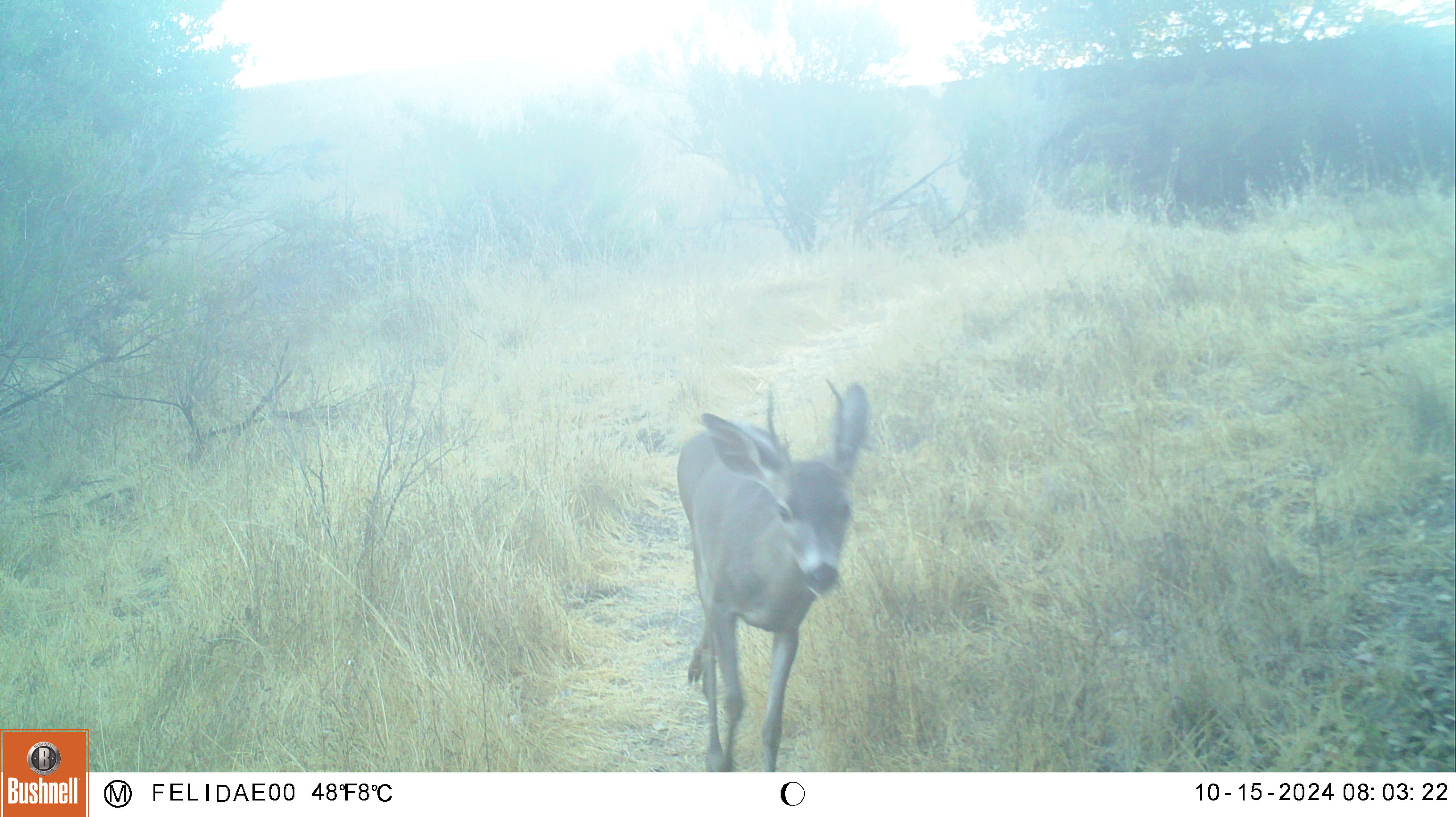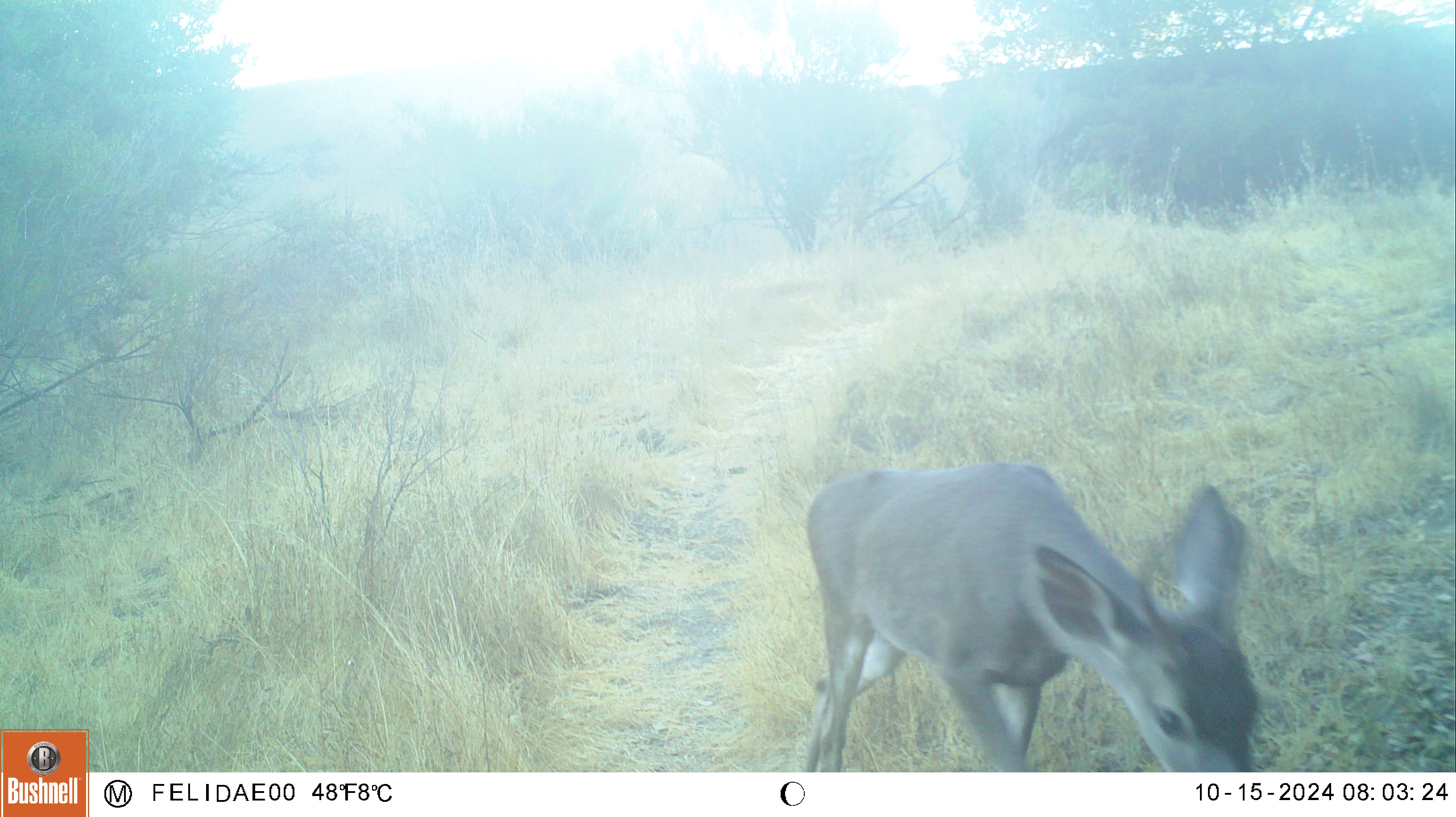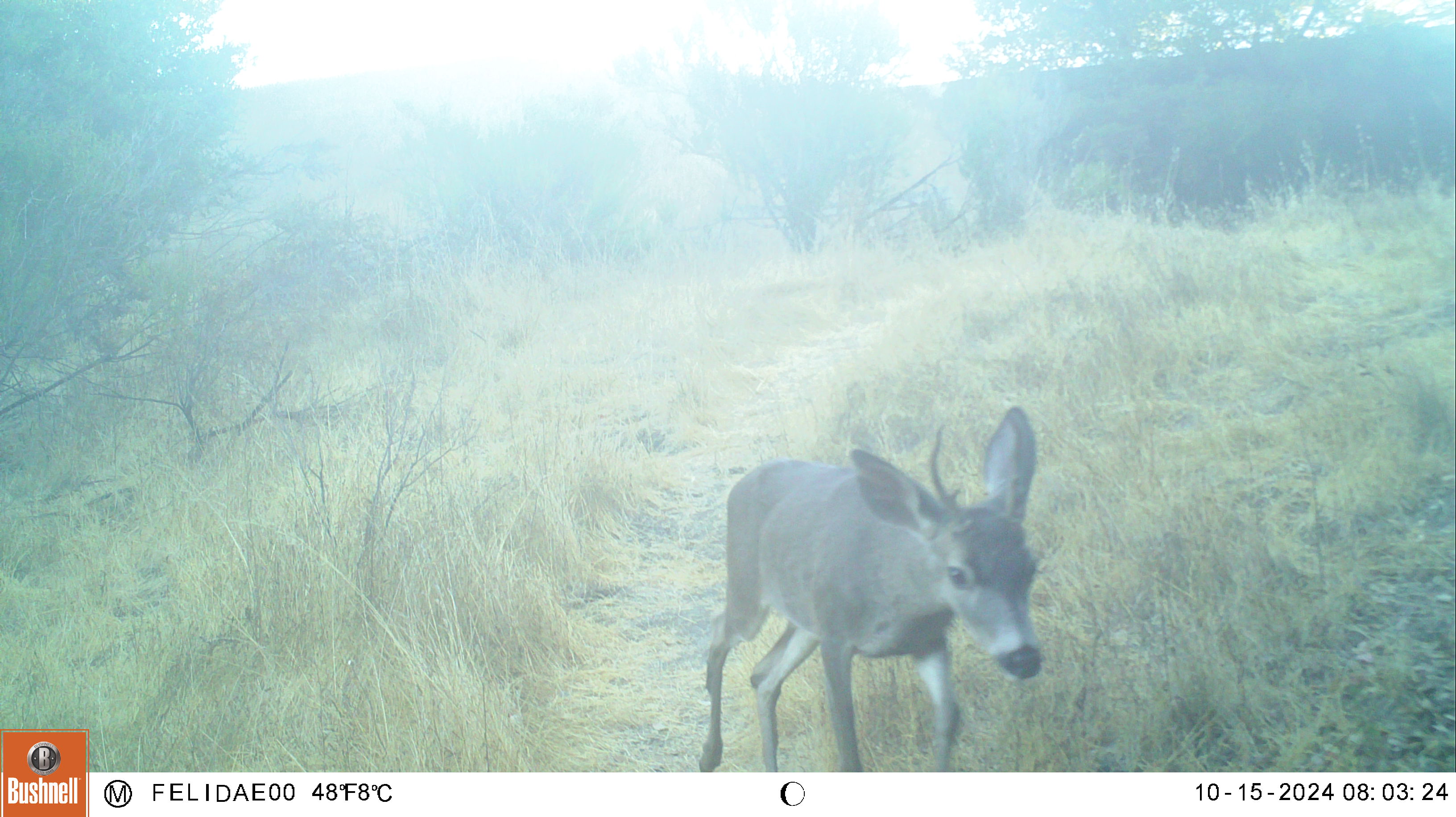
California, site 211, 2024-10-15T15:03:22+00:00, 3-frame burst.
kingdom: Animalia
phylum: Chordata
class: Mammalia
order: Artiodactyla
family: Cervidae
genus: Odocoileus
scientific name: Odocoileus hemionus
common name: mule deer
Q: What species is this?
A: Mule deer (Odocoileus hemionus).